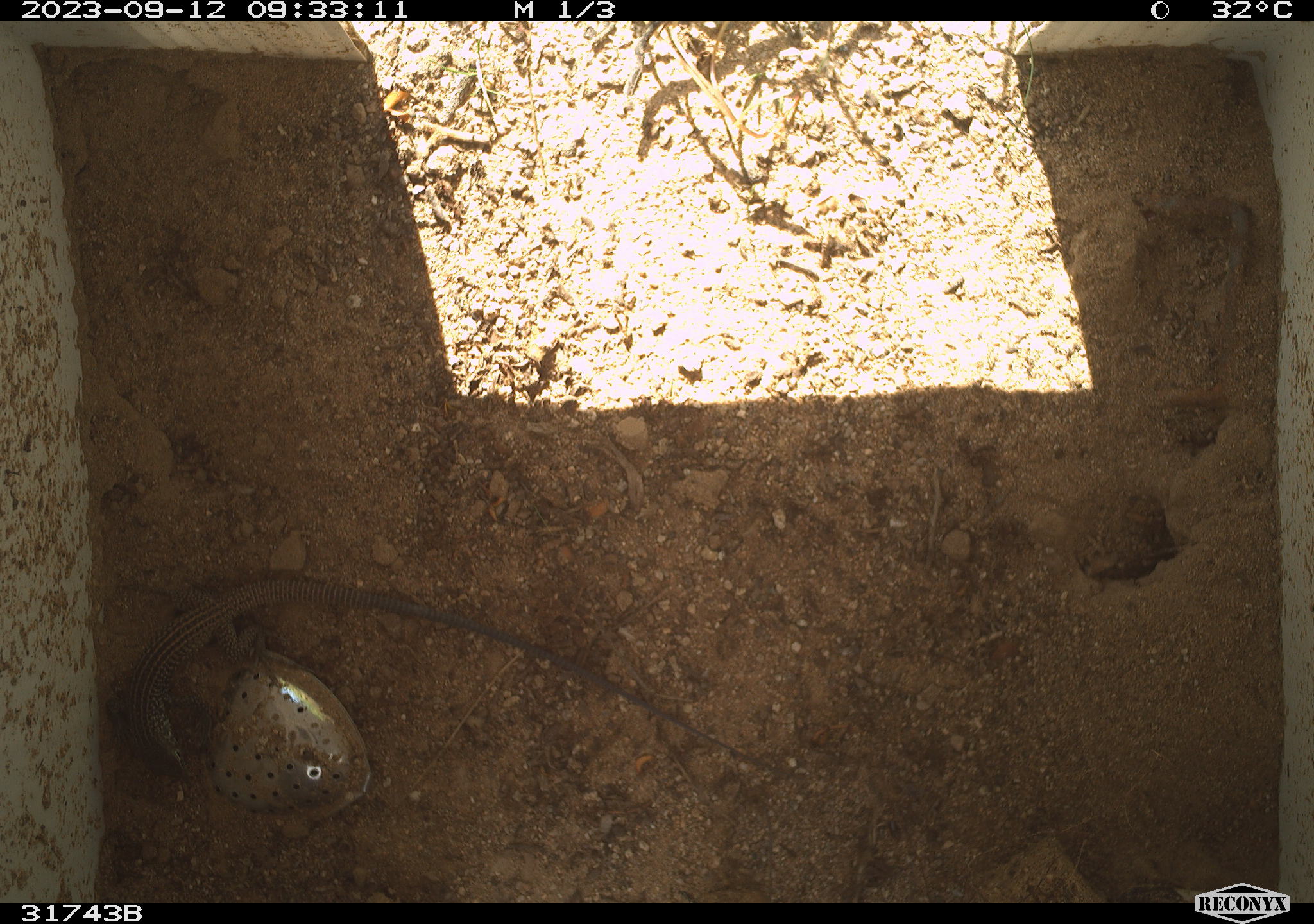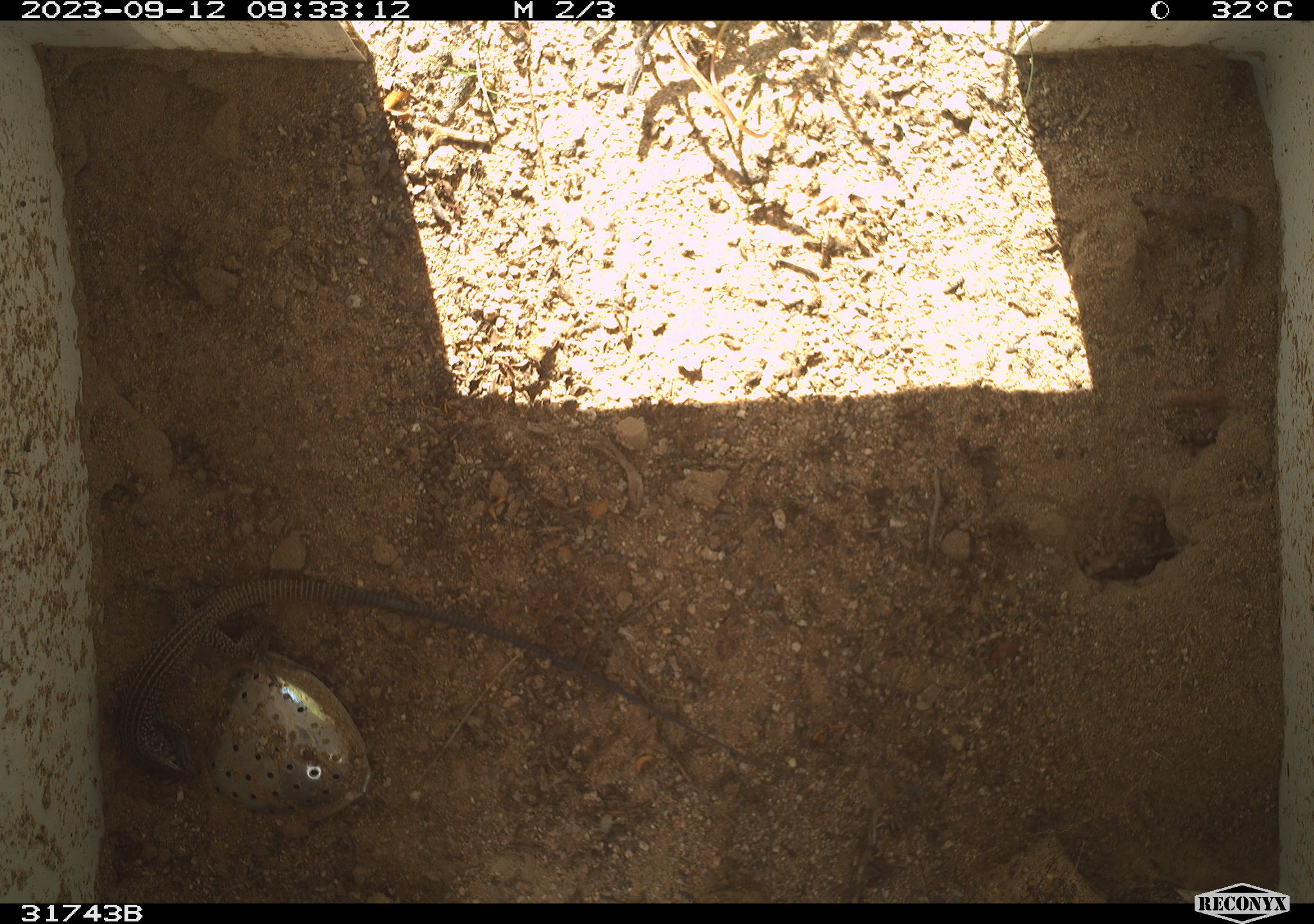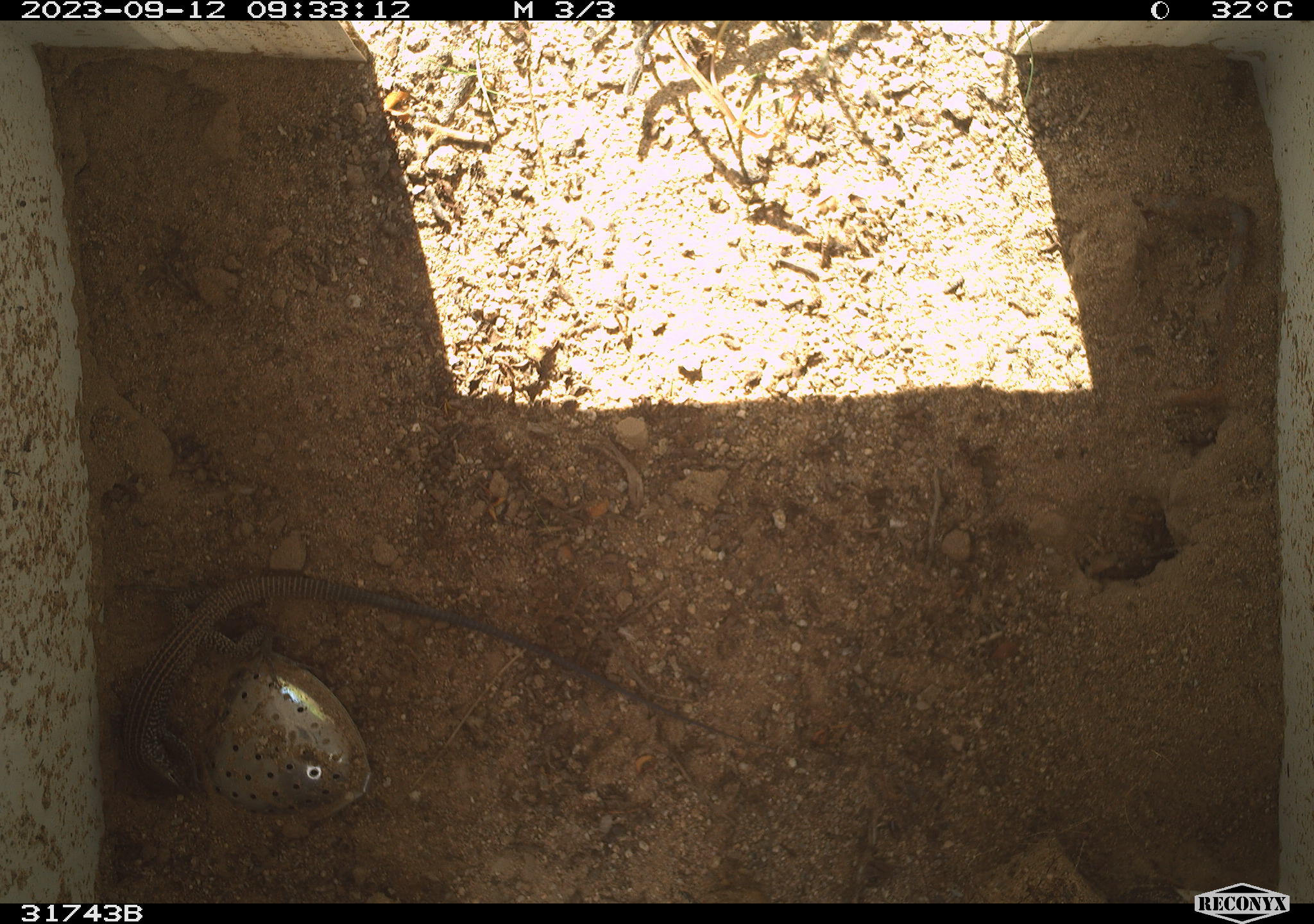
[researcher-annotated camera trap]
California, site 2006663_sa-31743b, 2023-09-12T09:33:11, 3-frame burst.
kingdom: Animalia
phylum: Chordata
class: Reptilia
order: Squamata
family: Teiidae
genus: Aspidoscelis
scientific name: Aspidoscelis tigris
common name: western whiptail